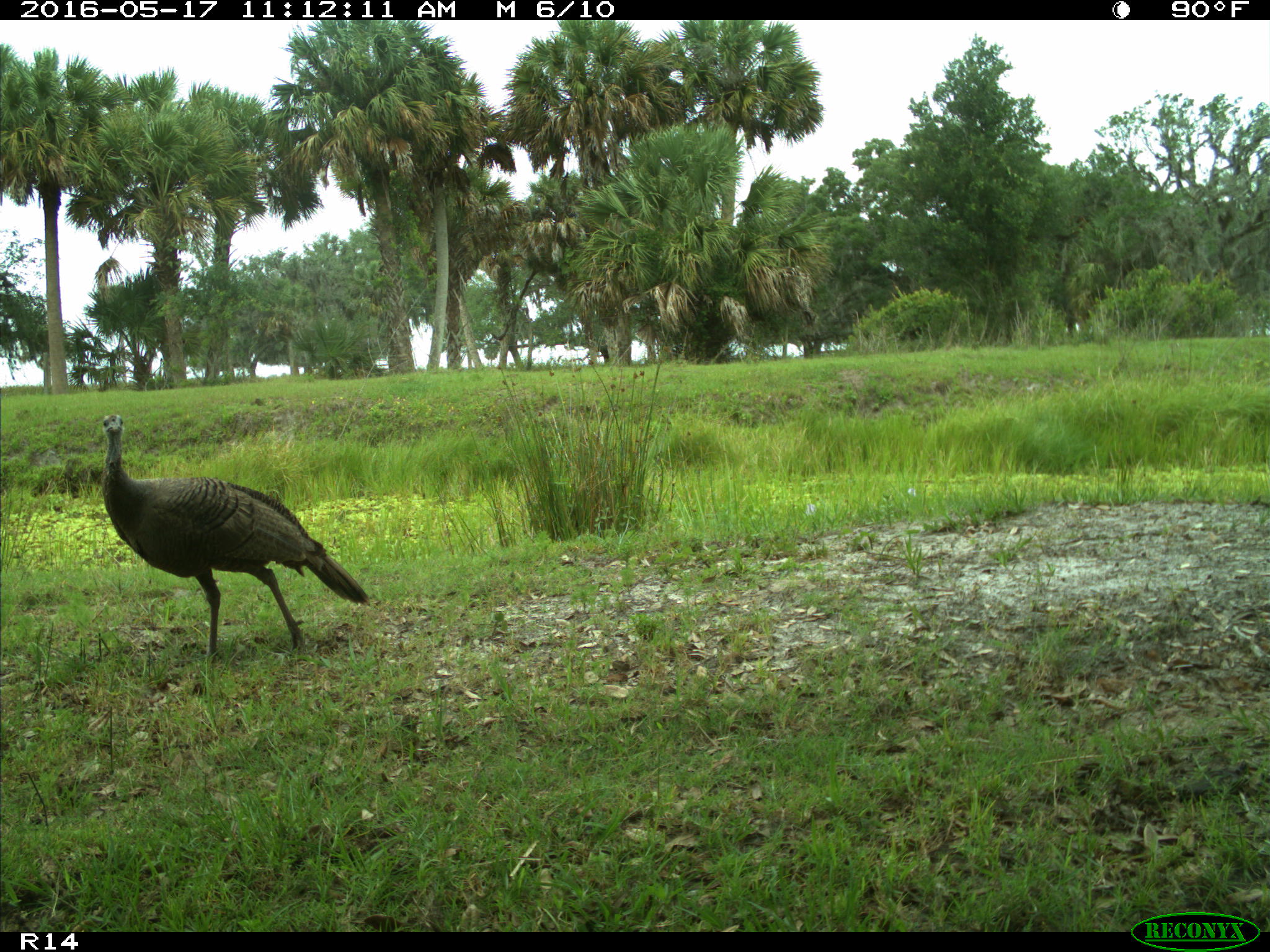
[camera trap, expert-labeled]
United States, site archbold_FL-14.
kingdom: Animalia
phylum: Chordata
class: Aves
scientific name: Aves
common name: birds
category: unidentified bird